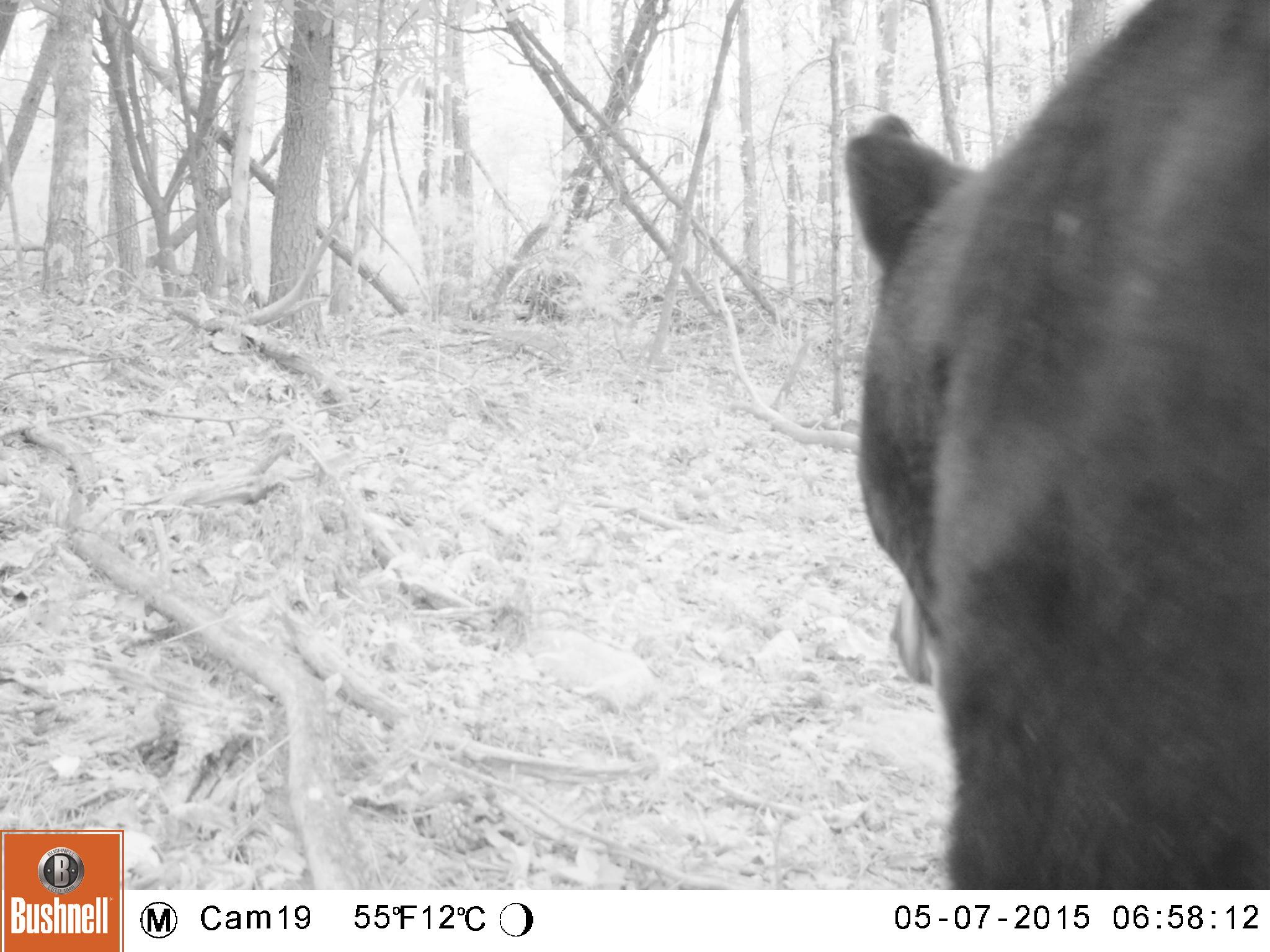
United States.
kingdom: Animalia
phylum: Chordata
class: Mammalia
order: Carnivora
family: Ursidae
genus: Ursus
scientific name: Ursus americanus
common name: american black bear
American Black Bear (Ursus americanus).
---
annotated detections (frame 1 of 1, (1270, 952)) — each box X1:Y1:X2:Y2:
American Black Bear: 810:0:1270:902